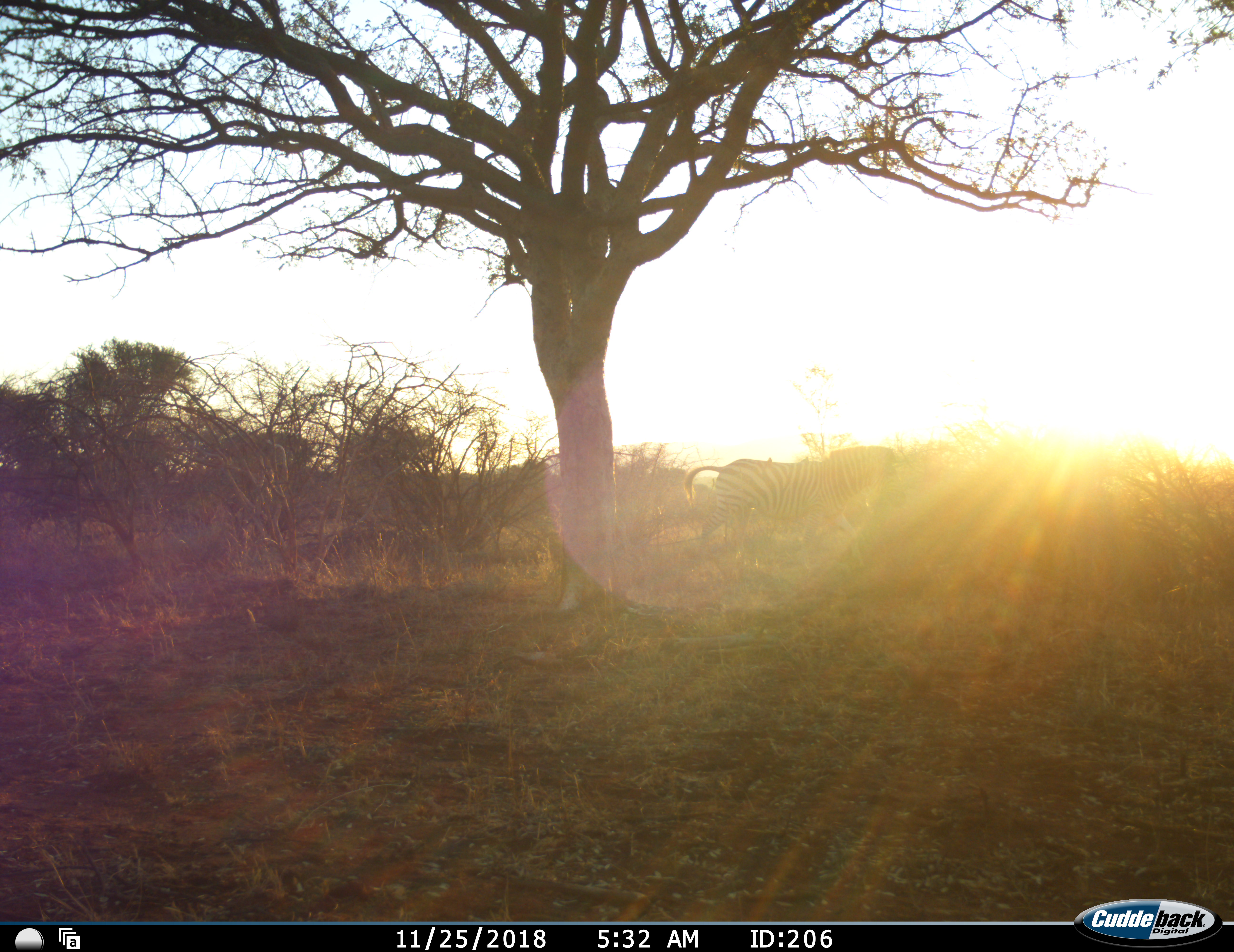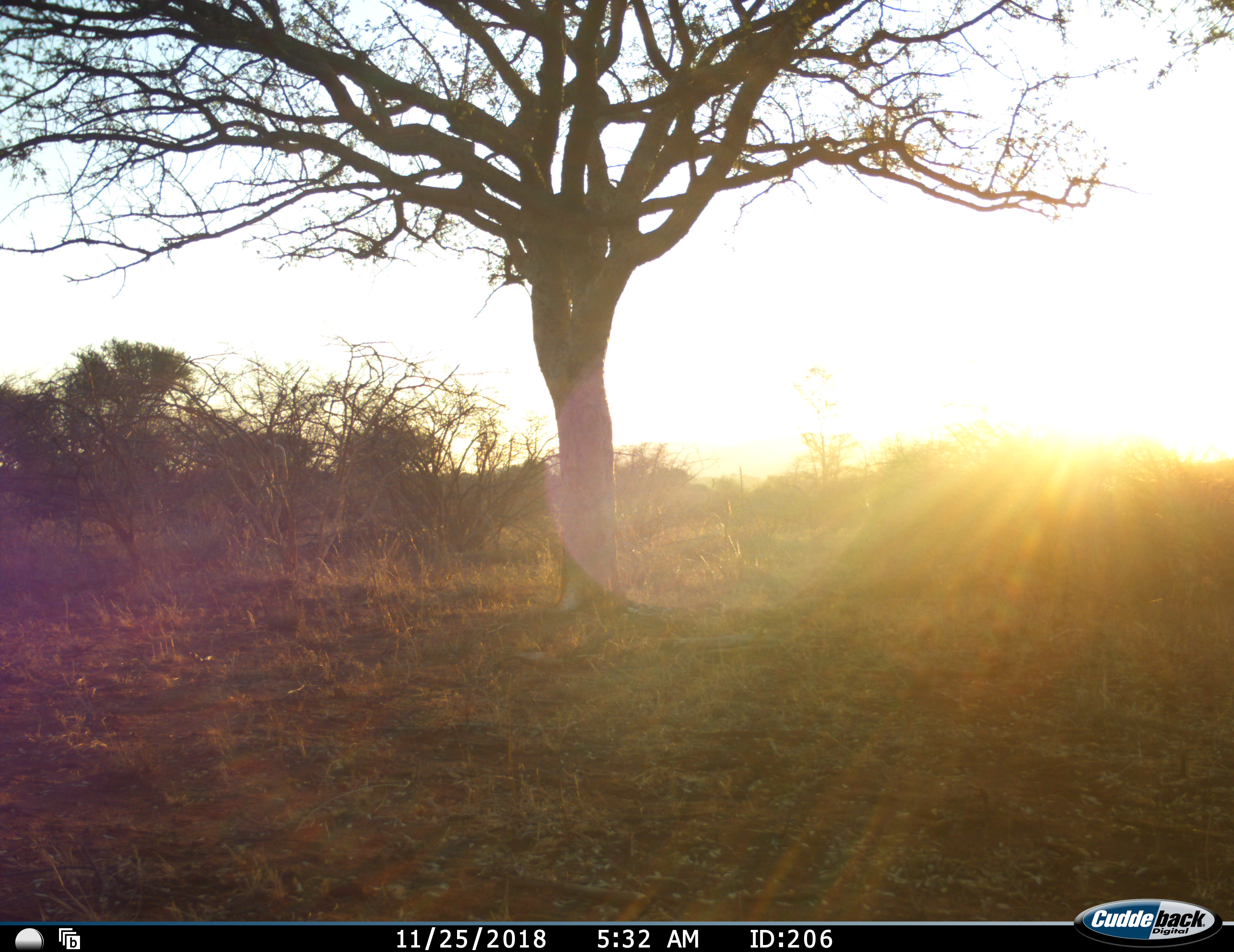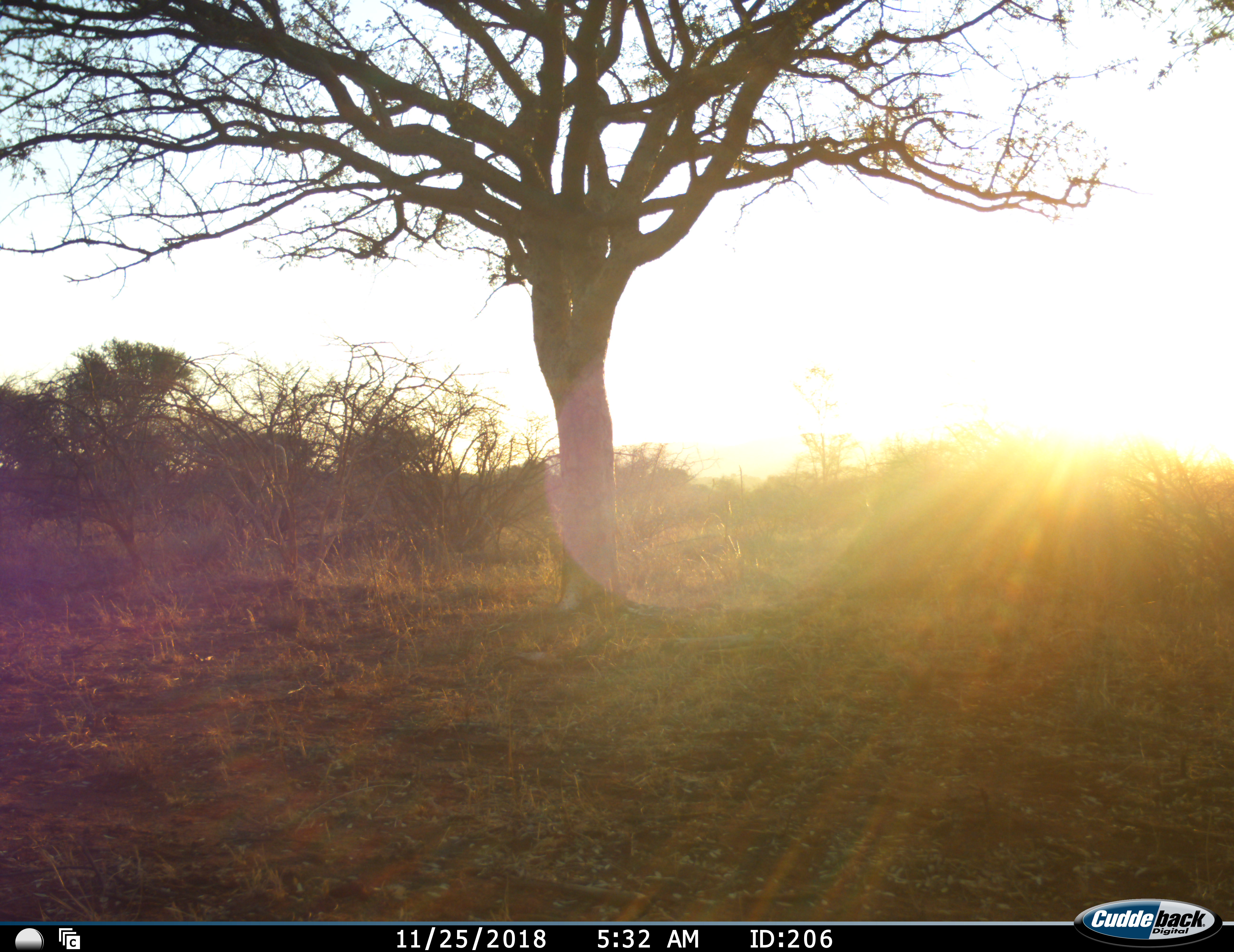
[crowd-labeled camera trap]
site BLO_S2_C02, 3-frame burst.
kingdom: Animalia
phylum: Chordata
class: Mammalia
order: Perissodactyla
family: Equidae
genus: Equus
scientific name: Equus quagga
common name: plains zebra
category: zebraplains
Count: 1.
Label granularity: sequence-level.